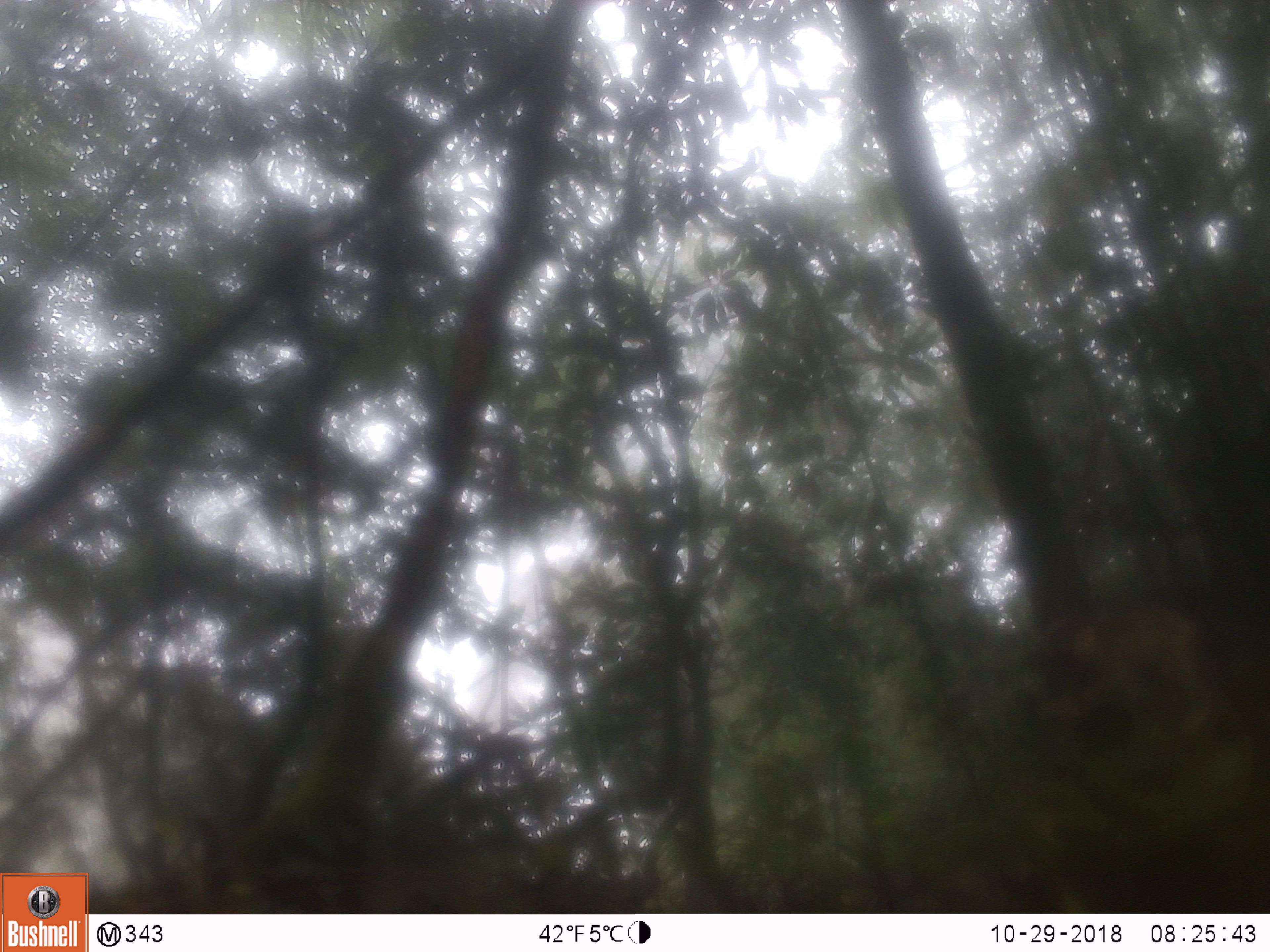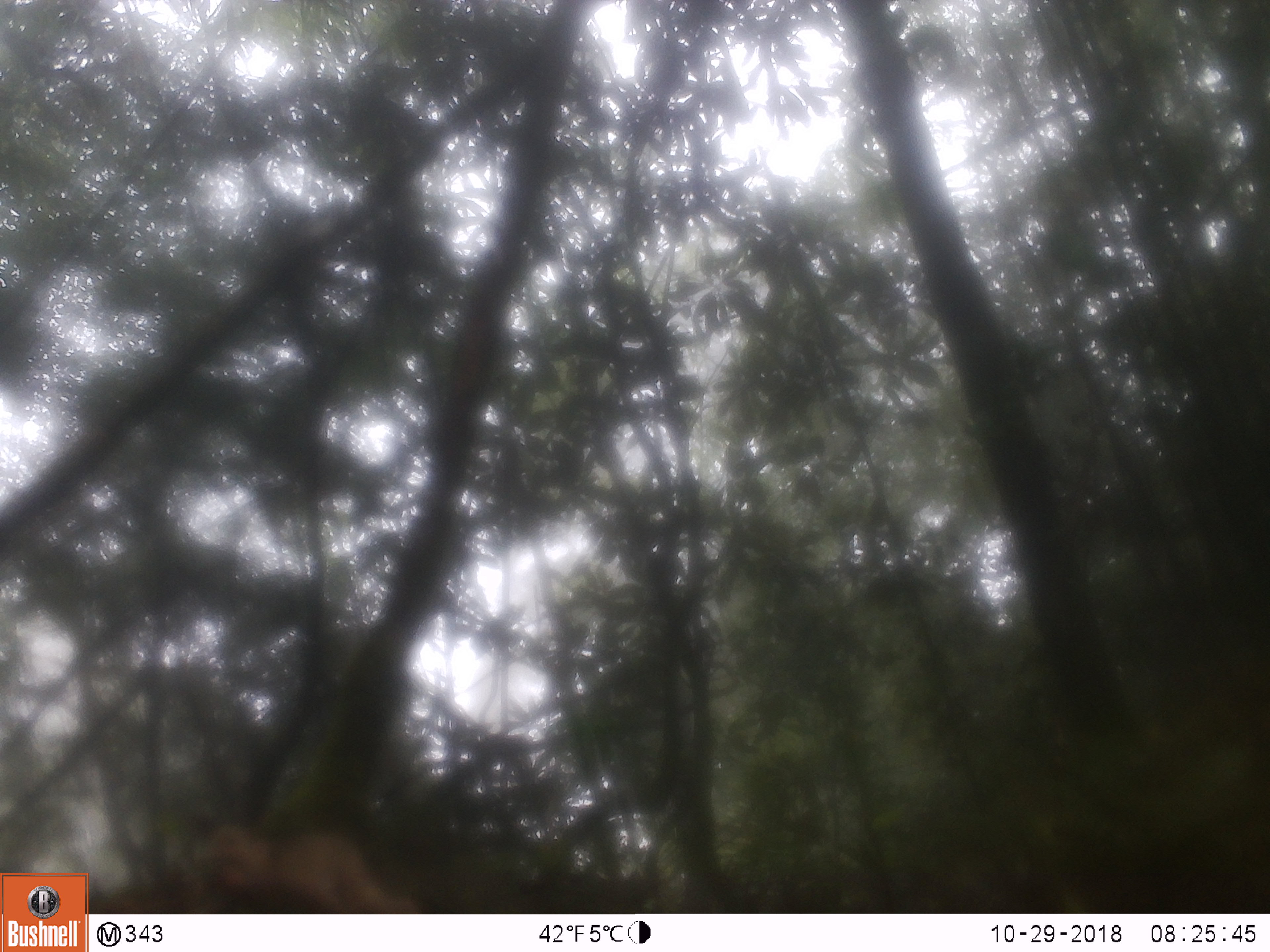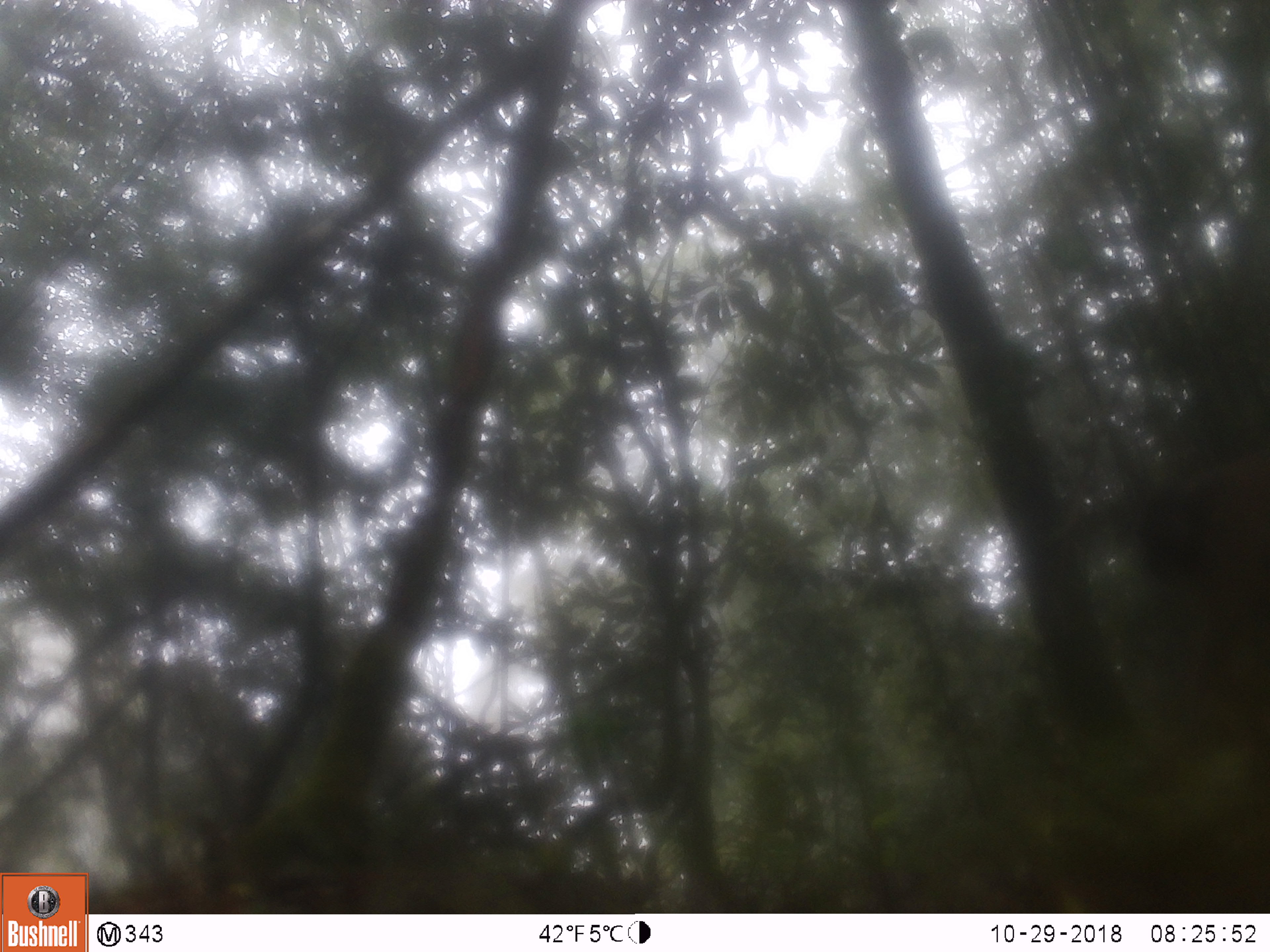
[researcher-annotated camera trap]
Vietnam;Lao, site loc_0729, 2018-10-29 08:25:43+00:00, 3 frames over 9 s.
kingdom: Animalia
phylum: Chordata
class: Mammalia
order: Primates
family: Cercopithecidae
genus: Macaca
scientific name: Macaca arctoides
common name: stump-tailed macaque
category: stump tailed macaque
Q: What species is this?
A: Stump tailed macaque (stump-tailed macaque) (Macaca arctoides).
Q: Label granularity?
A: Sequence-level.